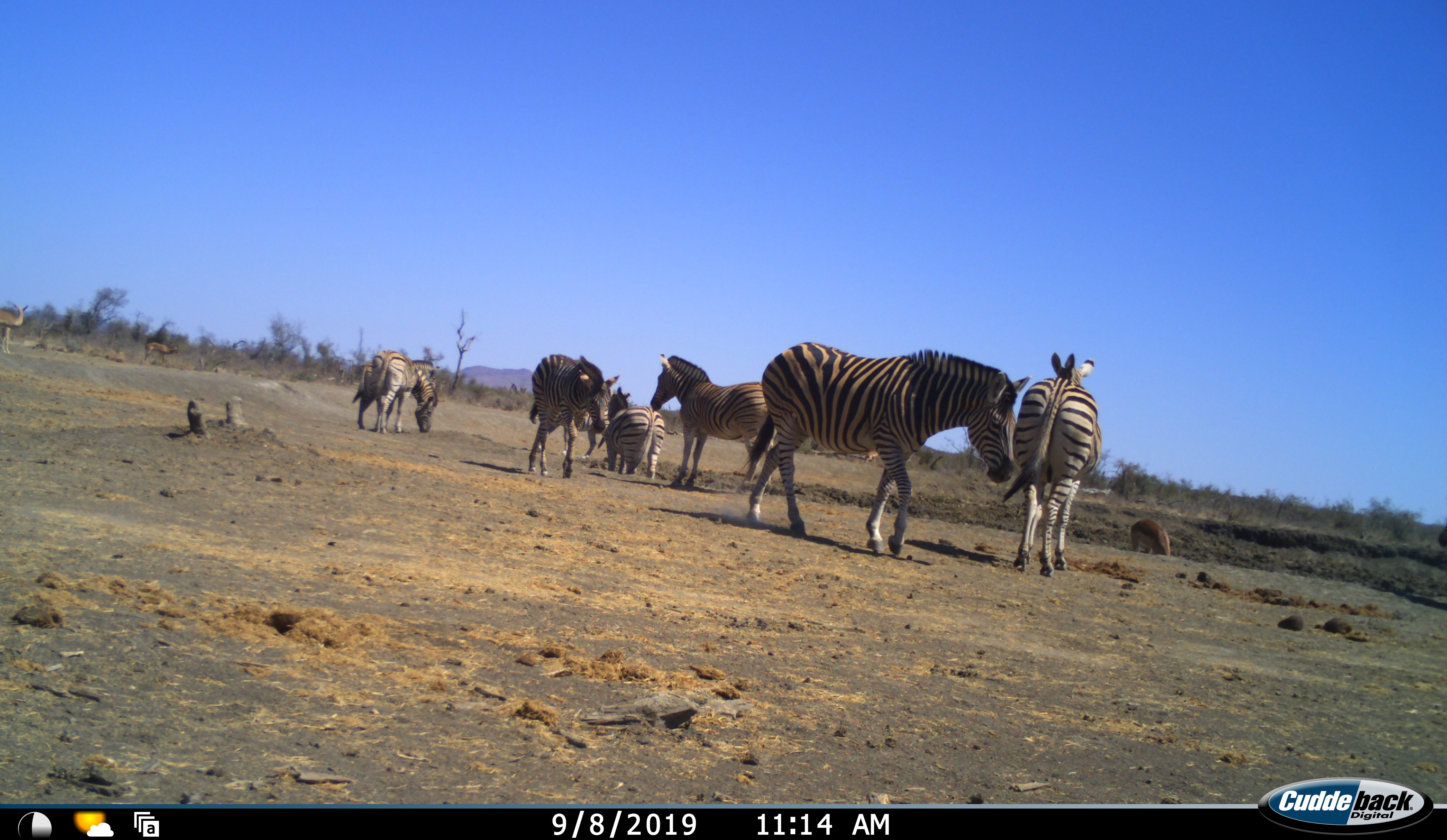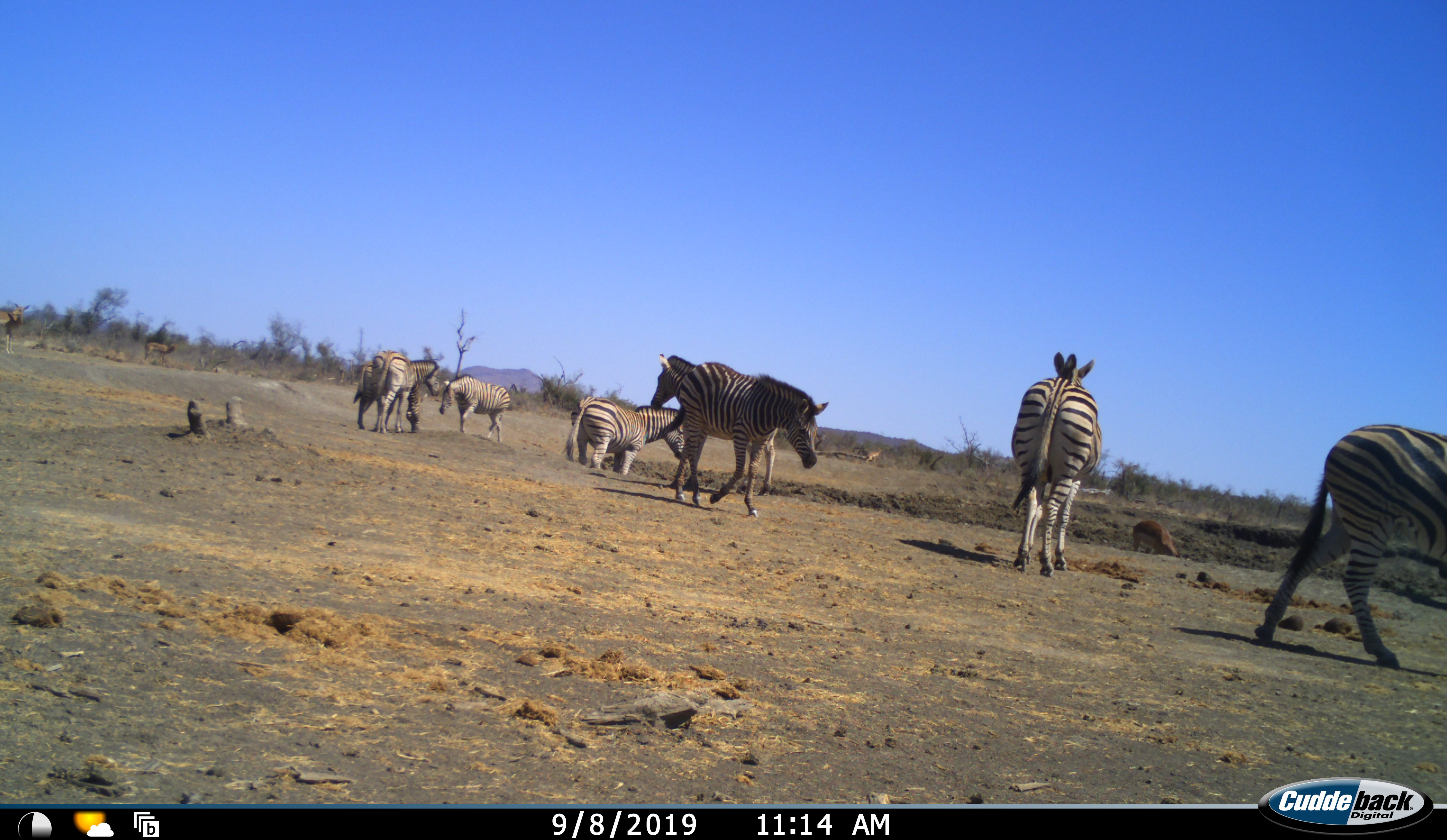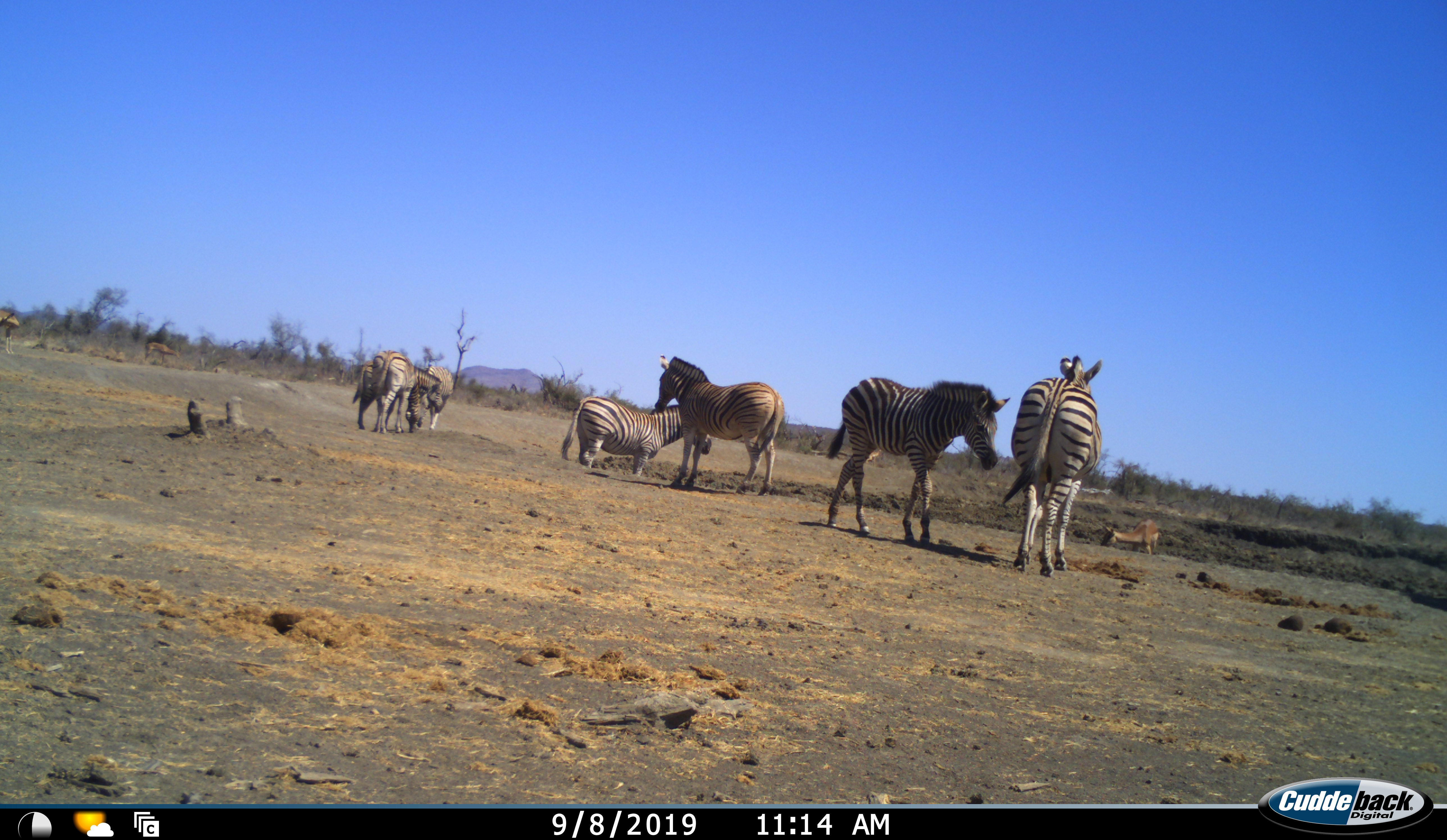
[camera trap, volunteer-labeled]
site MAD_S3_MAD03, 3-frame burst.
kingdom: Animalia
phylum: Chordata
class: Mammalia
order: Artiodactyla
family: Bovidae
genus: Aepyceros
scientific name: Aepyceros melampus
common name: impala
Impala (Aepyceros melampus), count 3. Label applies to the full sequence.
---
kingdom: Animalia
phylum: Chordata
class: Mammalia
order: Perissodactyla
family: Equidae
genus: Equus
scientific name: Equus quagga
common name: plains zebra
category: zebraplains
Zebraplains (plains zebra) (Equus quagga), count 8. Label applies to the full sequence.